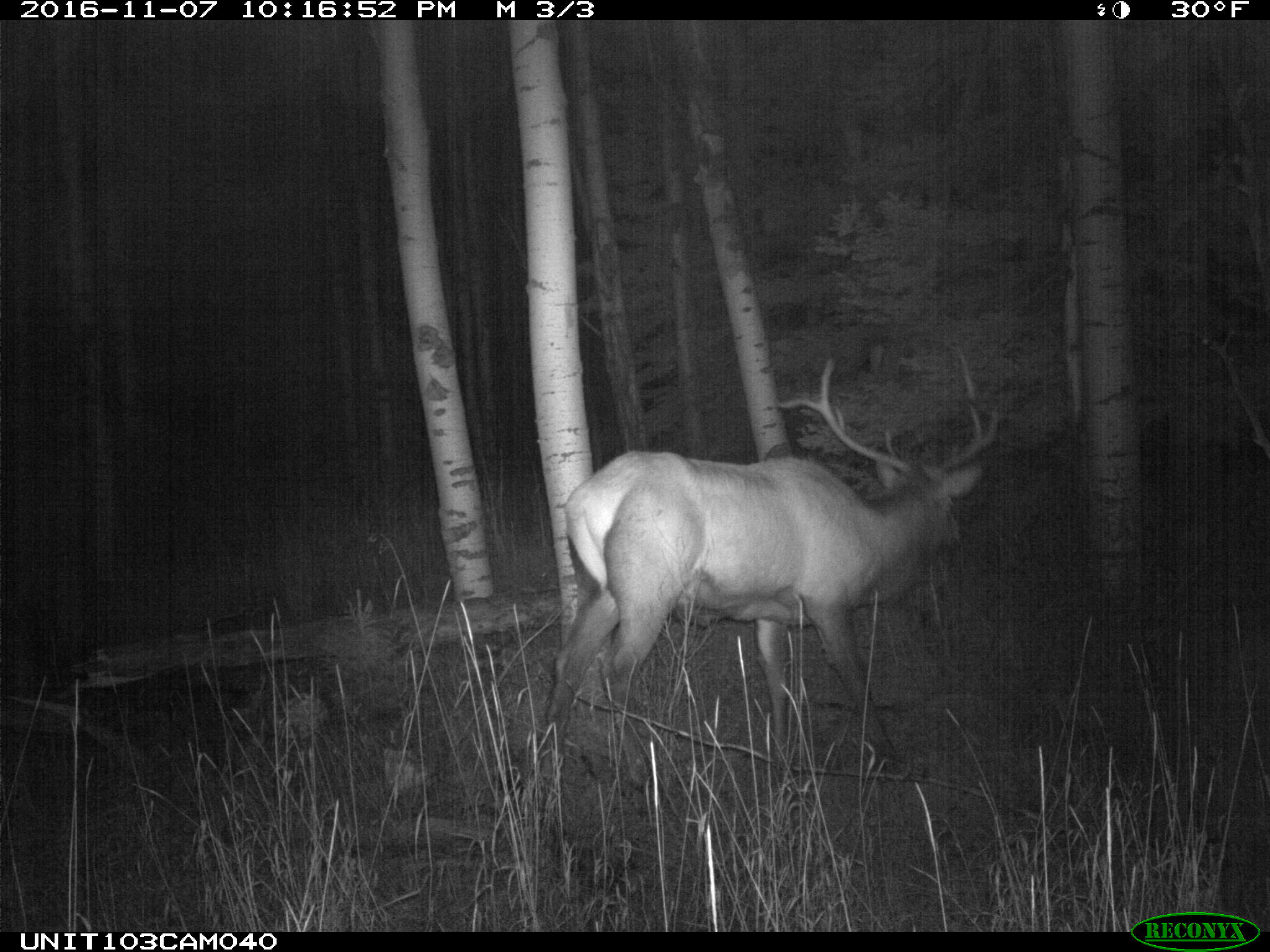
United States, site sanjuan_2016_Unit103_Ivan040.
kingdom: Animalia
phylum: Chordata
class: Mammalia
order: Artiodactyla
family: Cervidae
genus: Cervus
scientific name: Cervus elaphus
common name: red deer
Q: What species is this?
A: Cervus elaphus (red deer).